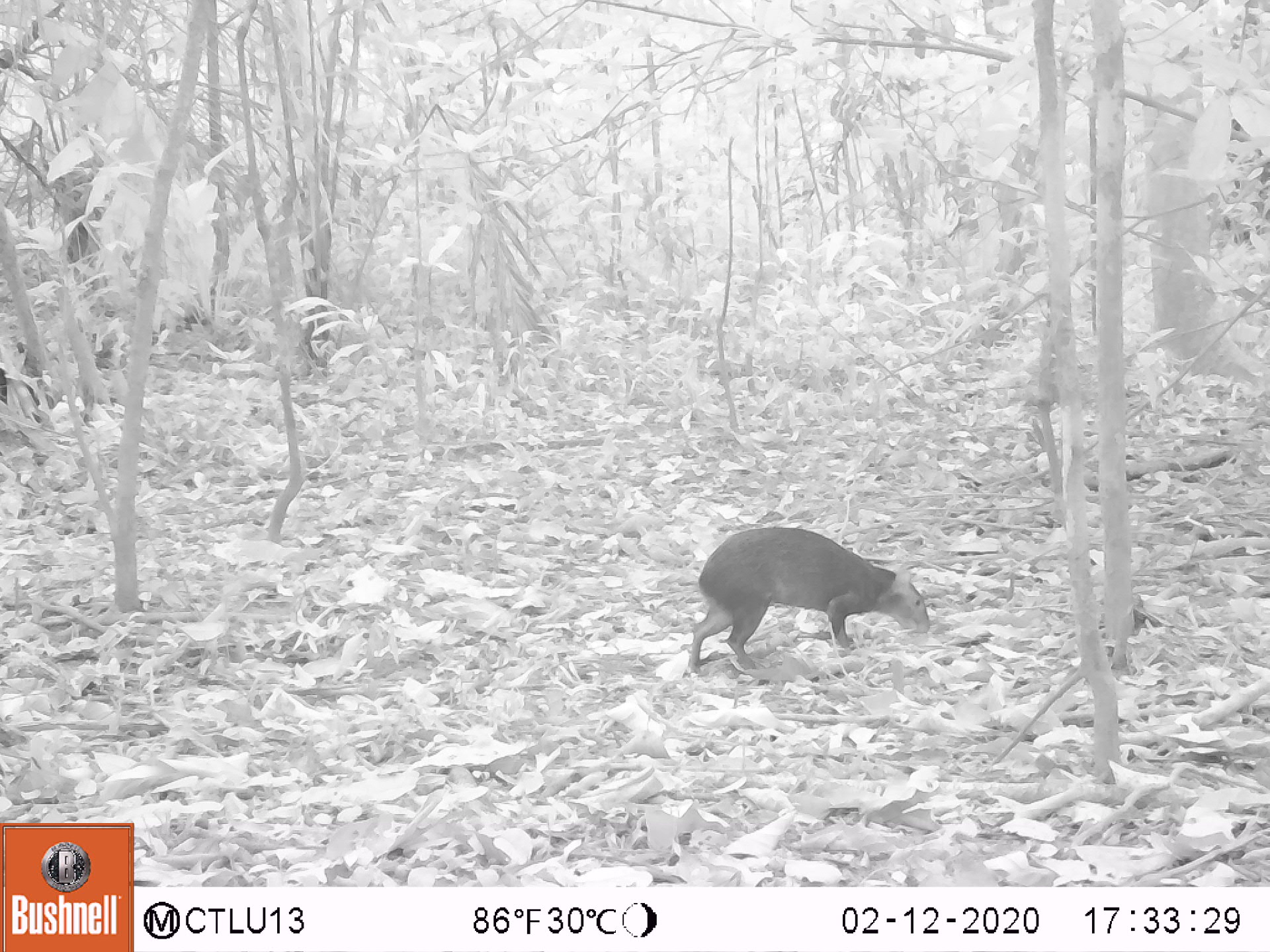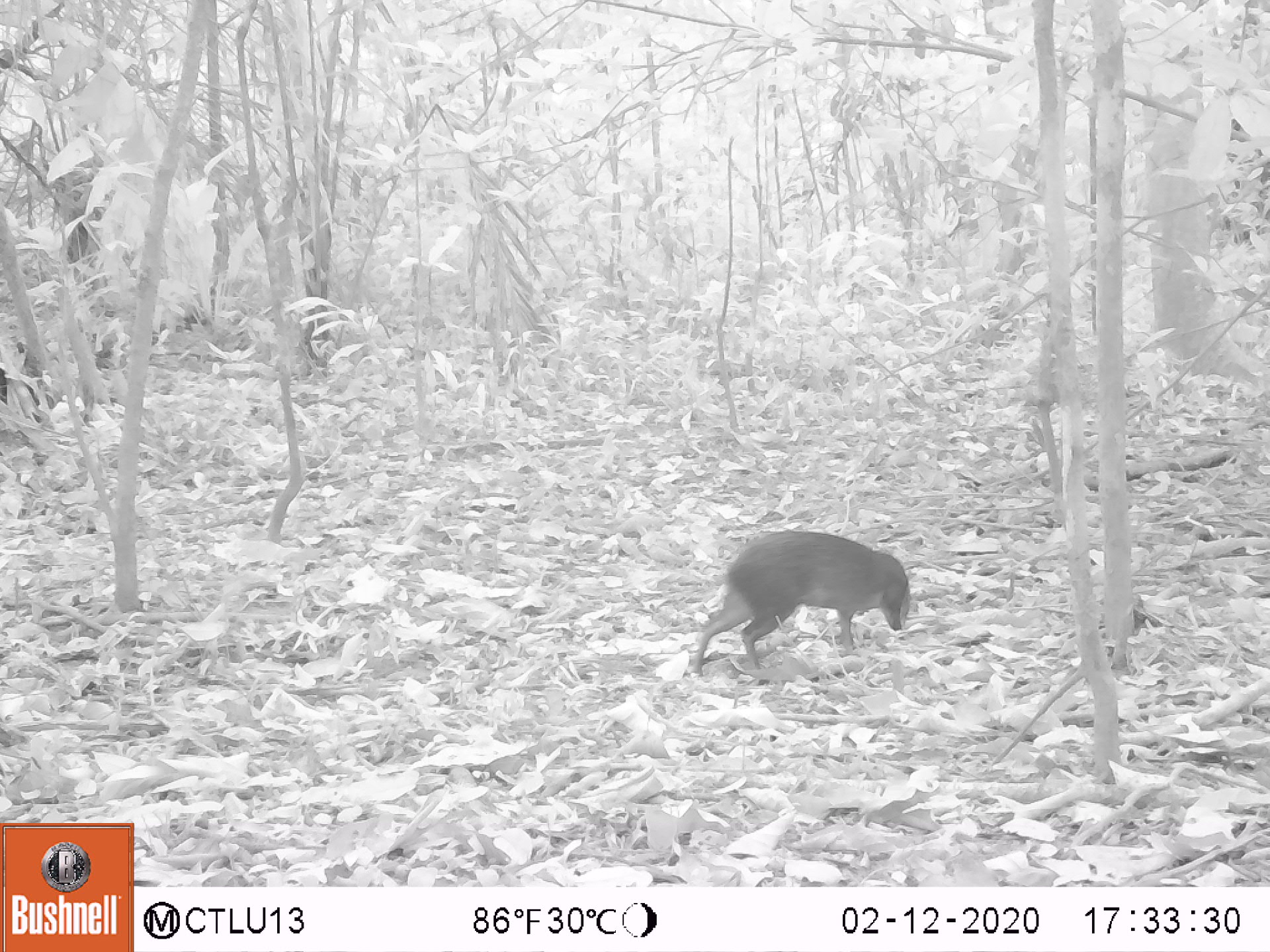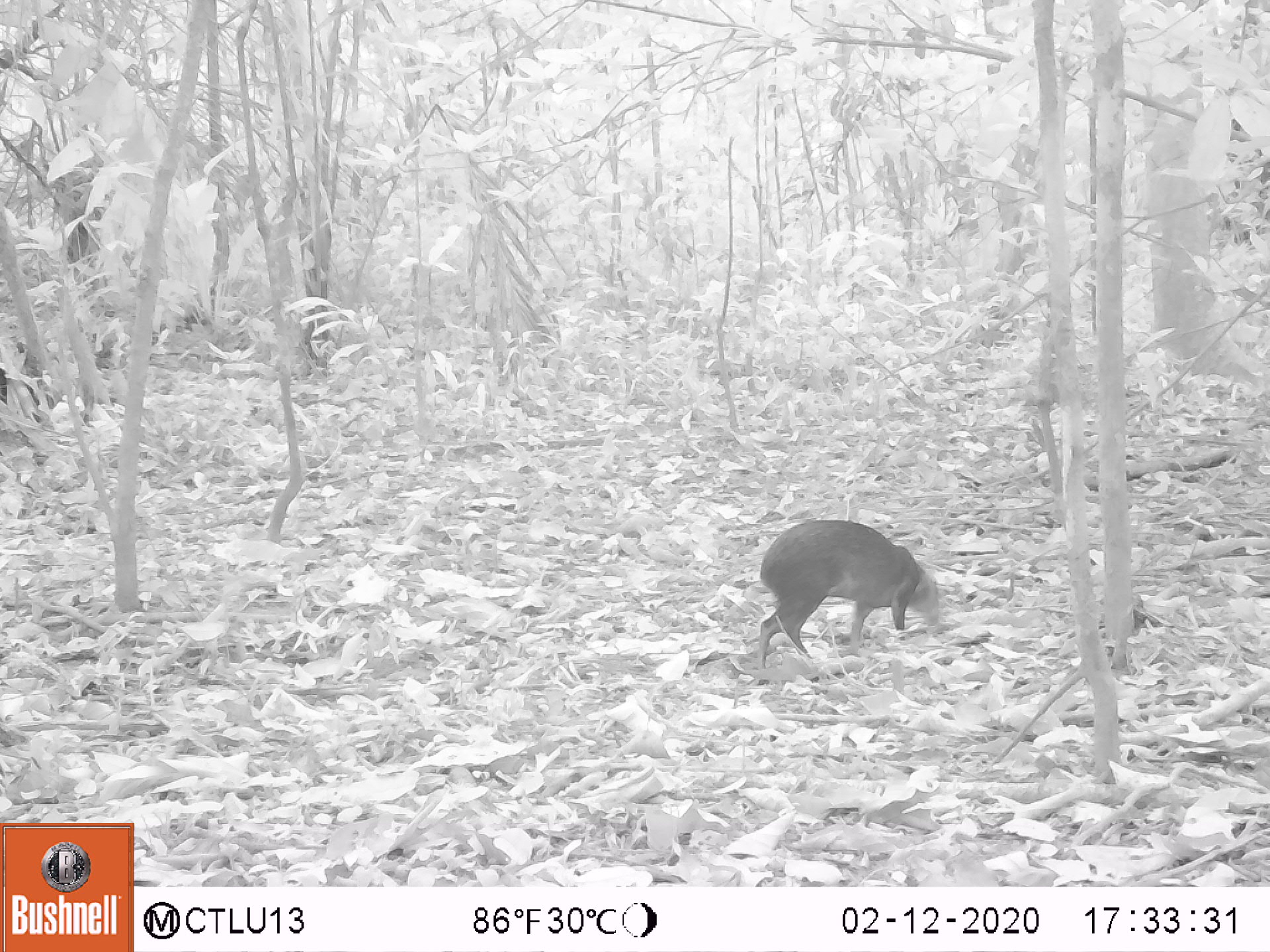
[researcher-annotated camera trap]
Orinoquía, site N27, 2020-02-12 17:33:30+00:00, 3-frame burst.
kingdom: Animalia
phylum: Chordata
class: Mammalia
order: Rodentia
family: Dasyproctidae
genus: Dasyprocta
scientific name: Dasyprocta fuliginosa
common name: black agouti